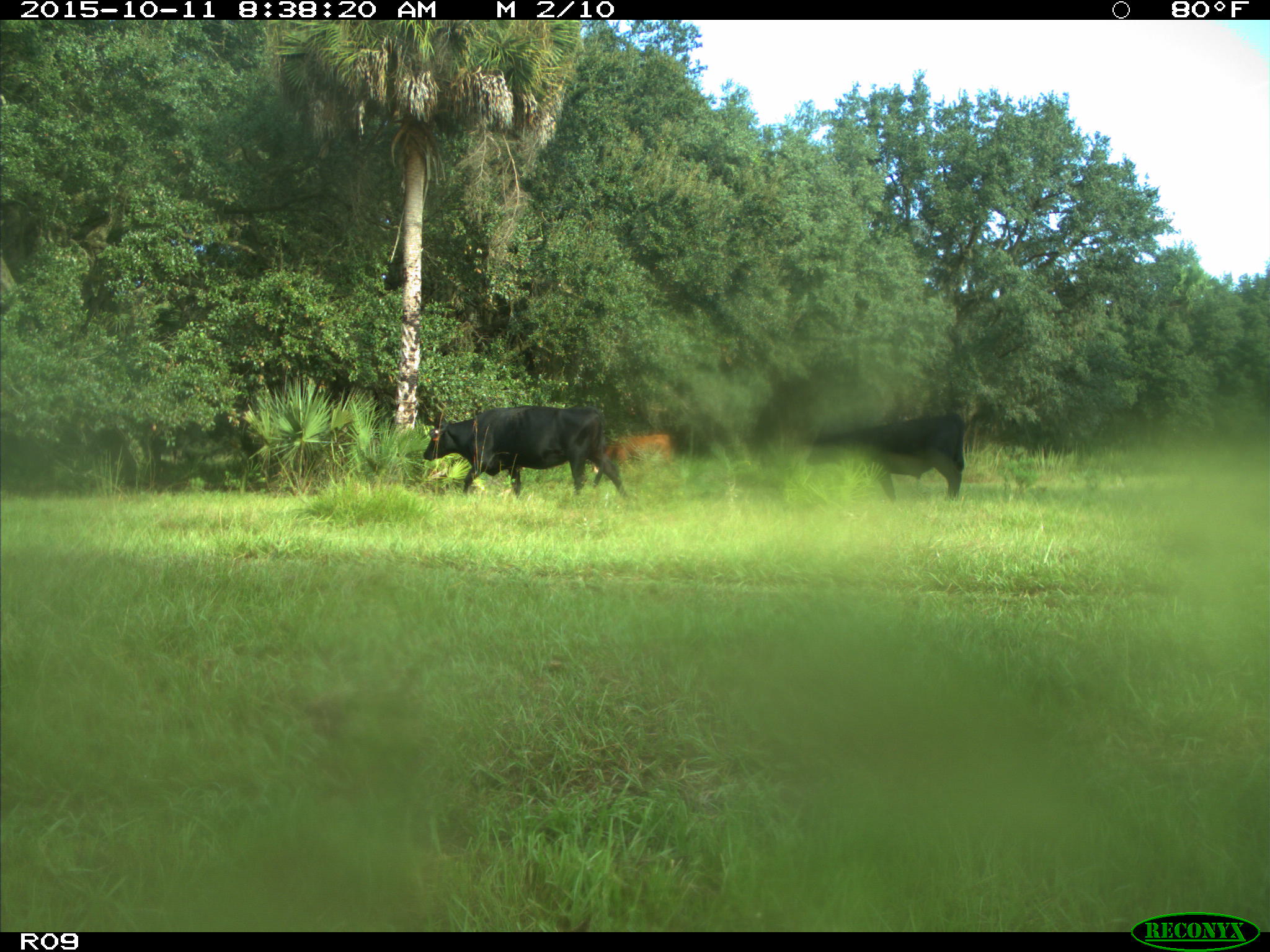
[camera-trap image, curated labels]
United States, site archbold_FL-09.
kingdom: Animalia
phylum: Chordata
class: Mammalia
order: Artiodactyla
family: Bovidae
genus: Bos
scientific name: Bos taurus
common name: domestic cow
Bos taurus (domestic cow).